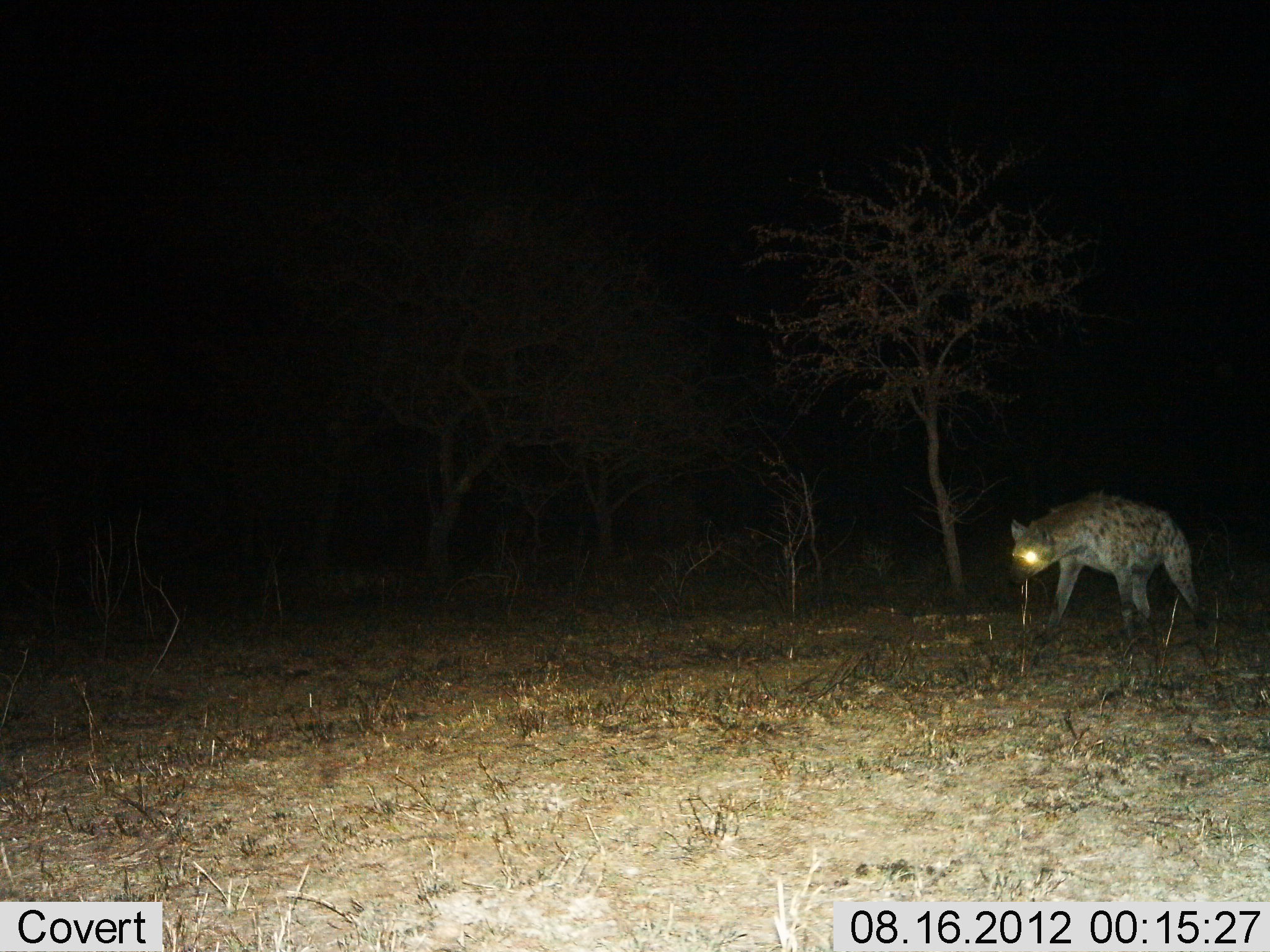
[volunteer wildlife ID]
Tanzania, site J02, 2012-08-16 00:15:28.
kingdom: Animalia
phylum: Chordata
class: Mammalia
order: Carnivora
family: Hyaenidae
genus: Crocuta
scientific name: Crocuta crocuta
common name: spotted hyena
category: hyenaspotted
Hyenaspotted (spotted hyena) (Crocuta crocuta), count 1. Behavior (volunteer vote fractions): standing 20%, resting 0%, moving 80%, interacting 0%. Young present (vote fraction): 0%. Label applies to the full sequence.